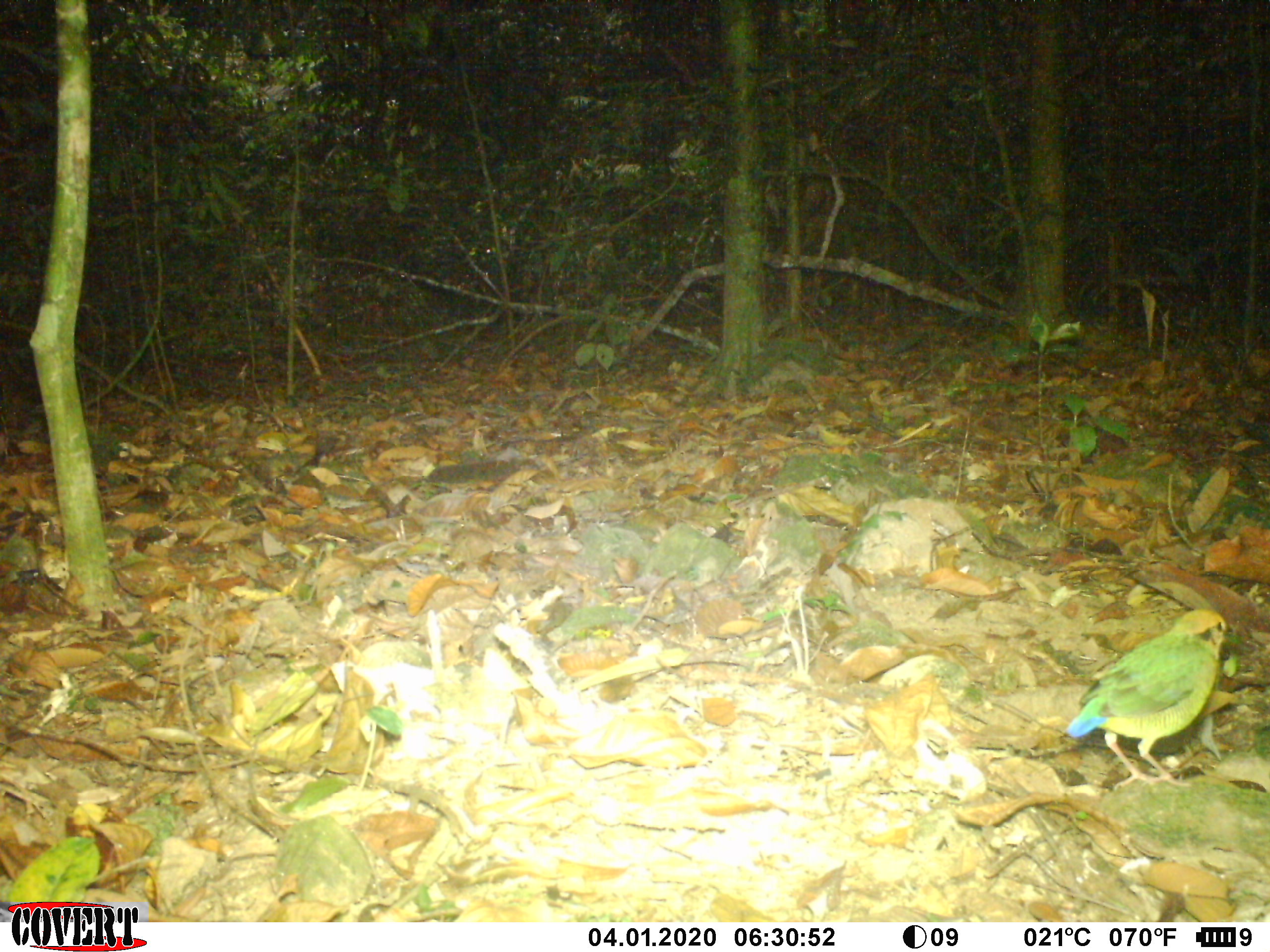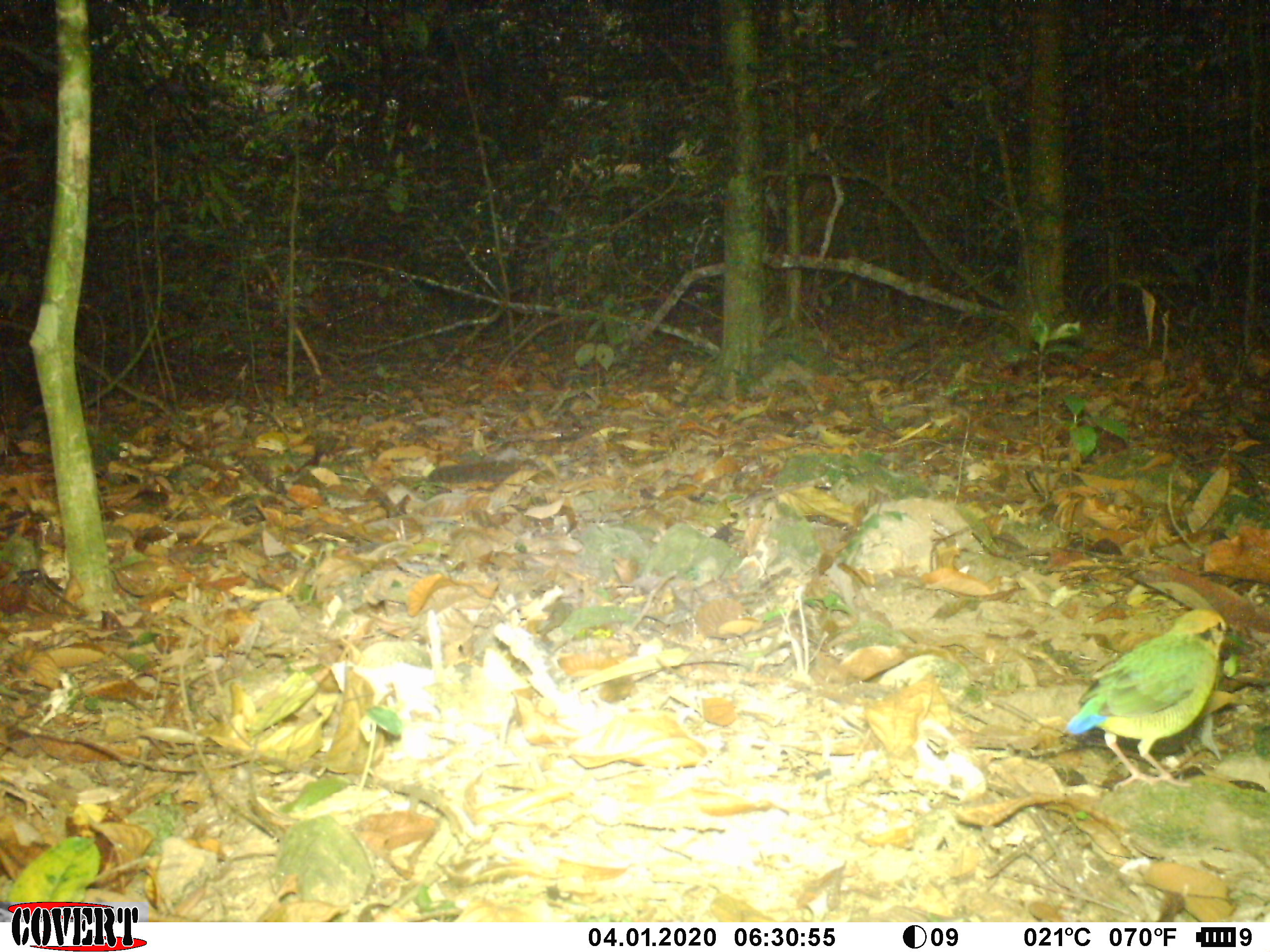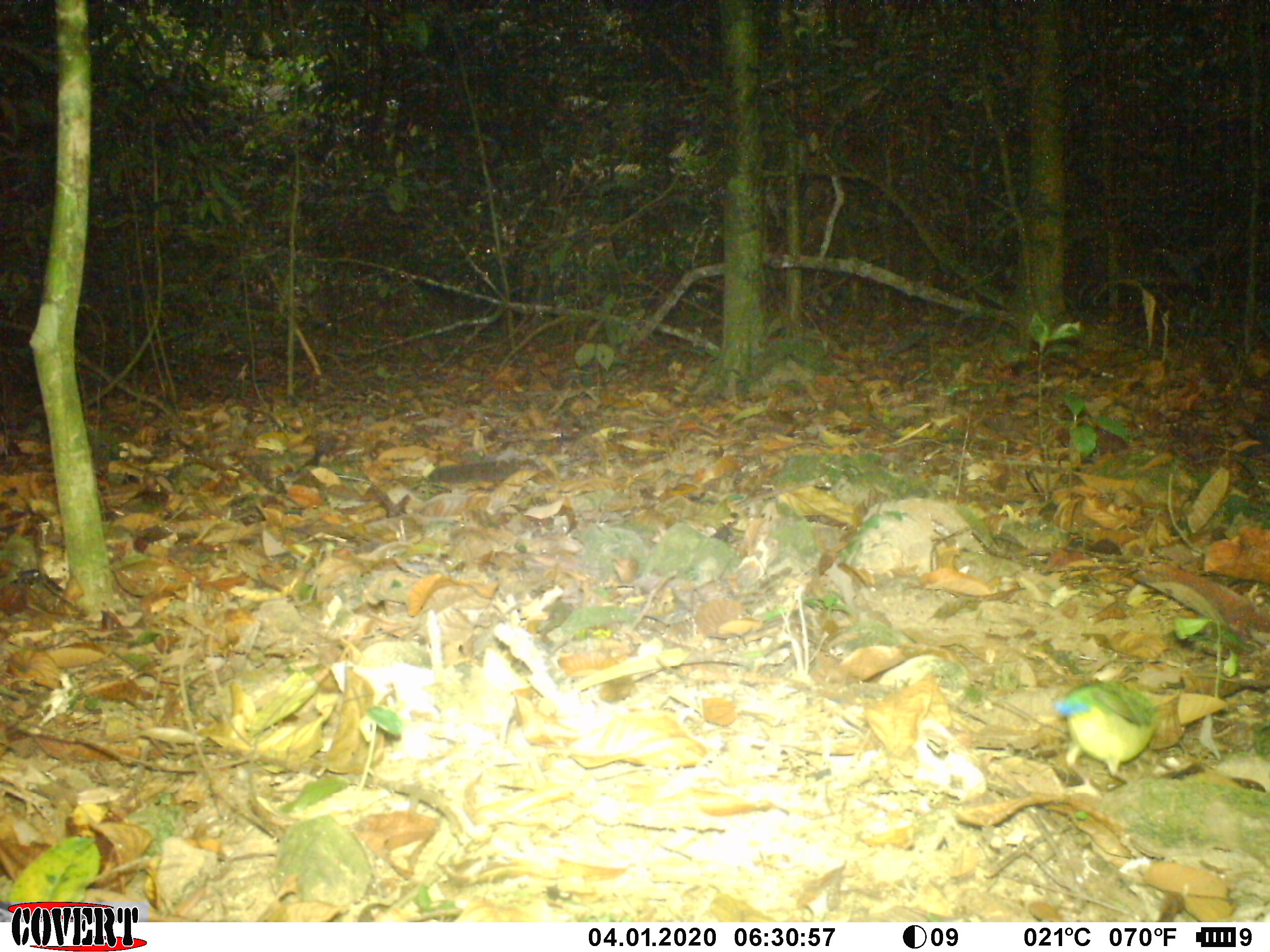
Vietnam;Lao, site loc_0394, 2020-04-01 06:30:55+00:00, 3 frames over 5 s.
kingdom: Animalia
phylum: Chordata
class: Aves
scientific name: Aves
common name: bird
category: unidentified bird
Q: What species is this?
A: Unidentified bird (bird) (Aves).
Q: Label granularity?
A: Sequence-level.